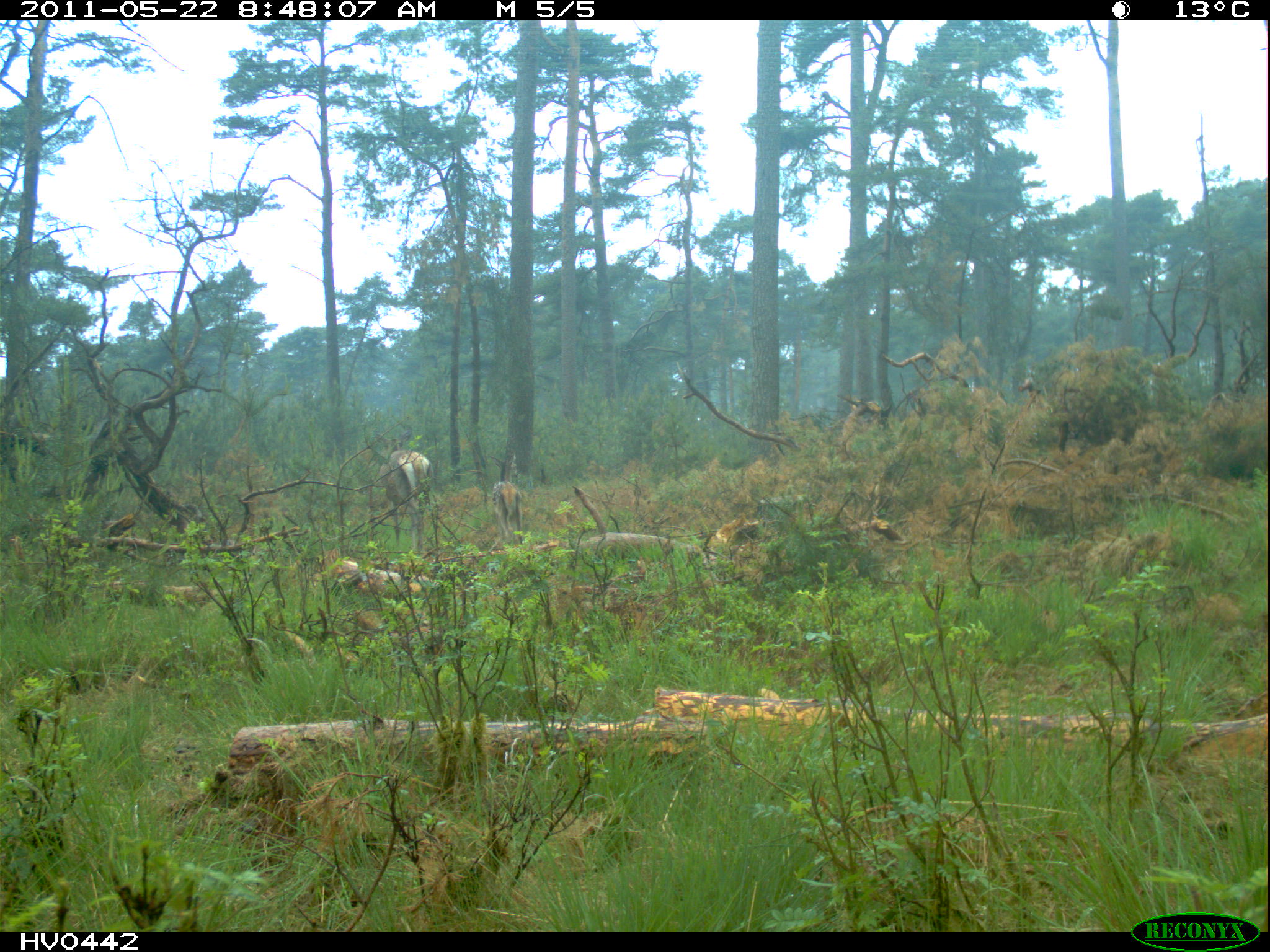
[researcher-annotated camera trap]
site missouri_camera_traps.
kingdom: Animalia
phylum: Chordata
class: Mammalia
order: Artiodactyla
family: Cervidae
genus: Cervus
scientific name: Cervus elaphus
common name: red deer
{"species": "red deer (Cervus elaphus)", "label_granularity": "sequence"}